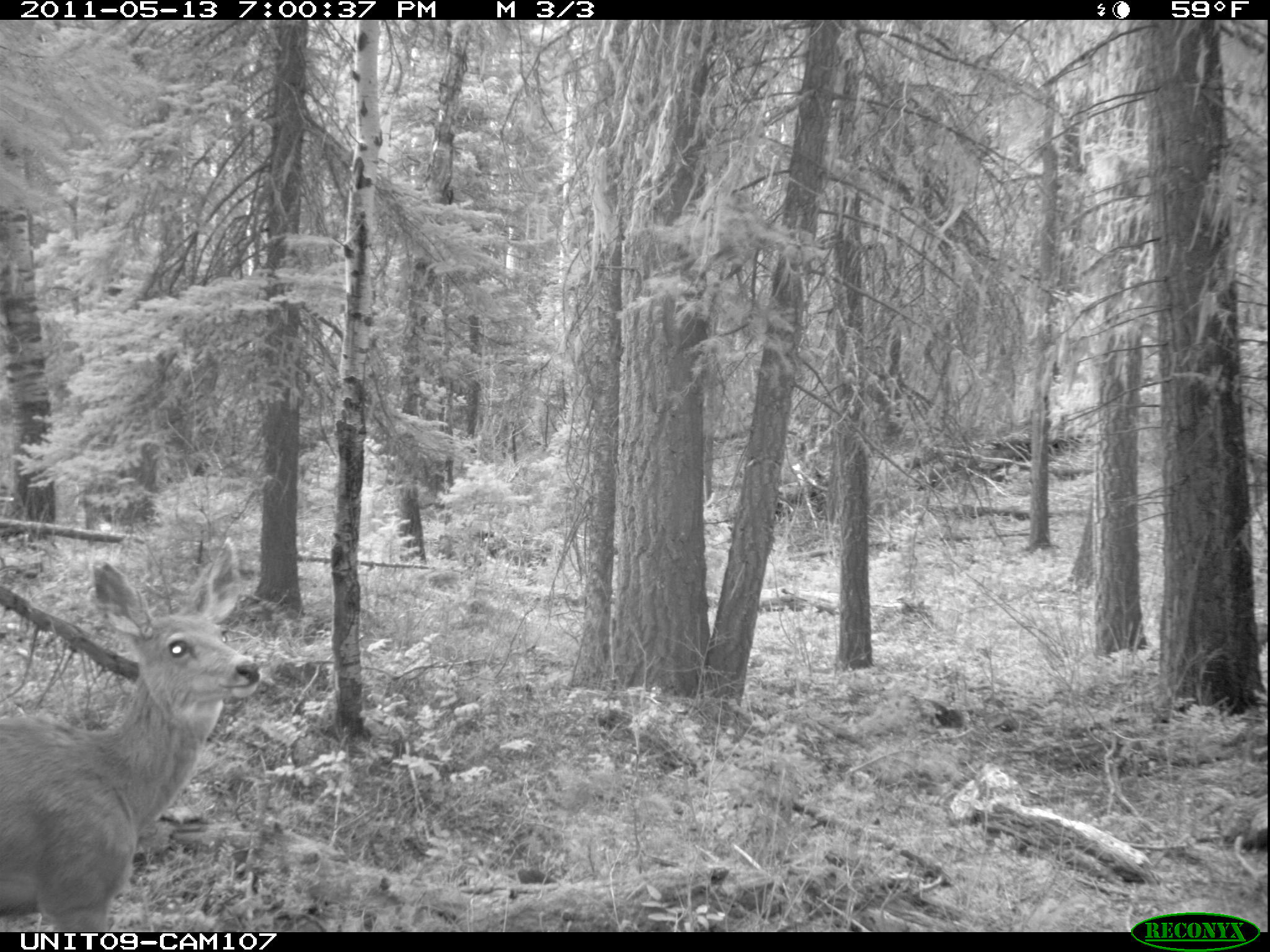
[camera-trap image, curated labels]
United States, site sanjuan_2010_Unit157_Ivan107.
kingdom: Animalia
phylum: Chordata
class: Mammalia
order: Artiodactyla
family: Cervidae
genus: Odocoileus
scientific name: Odocoileus hemionus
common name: mule deer